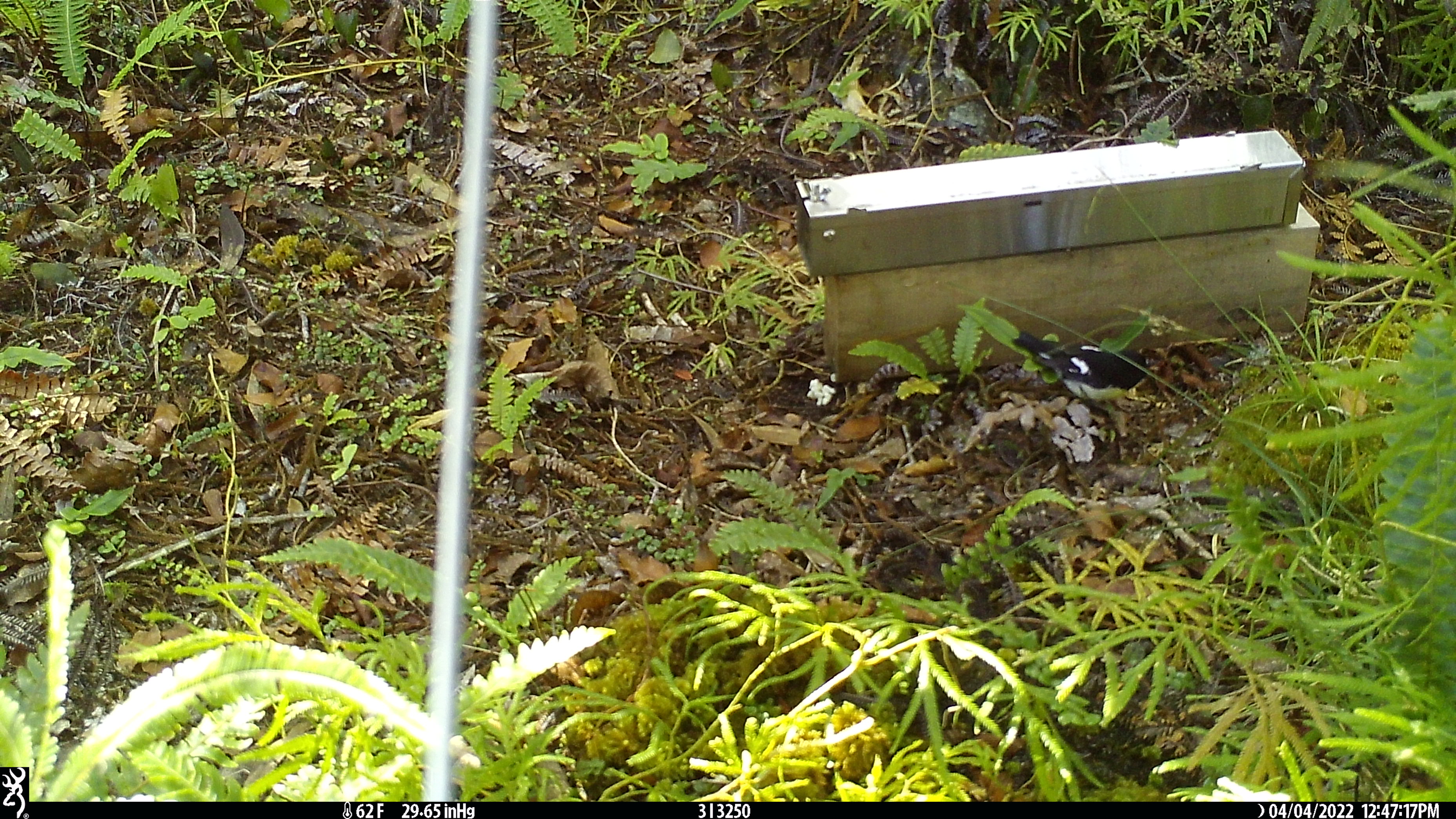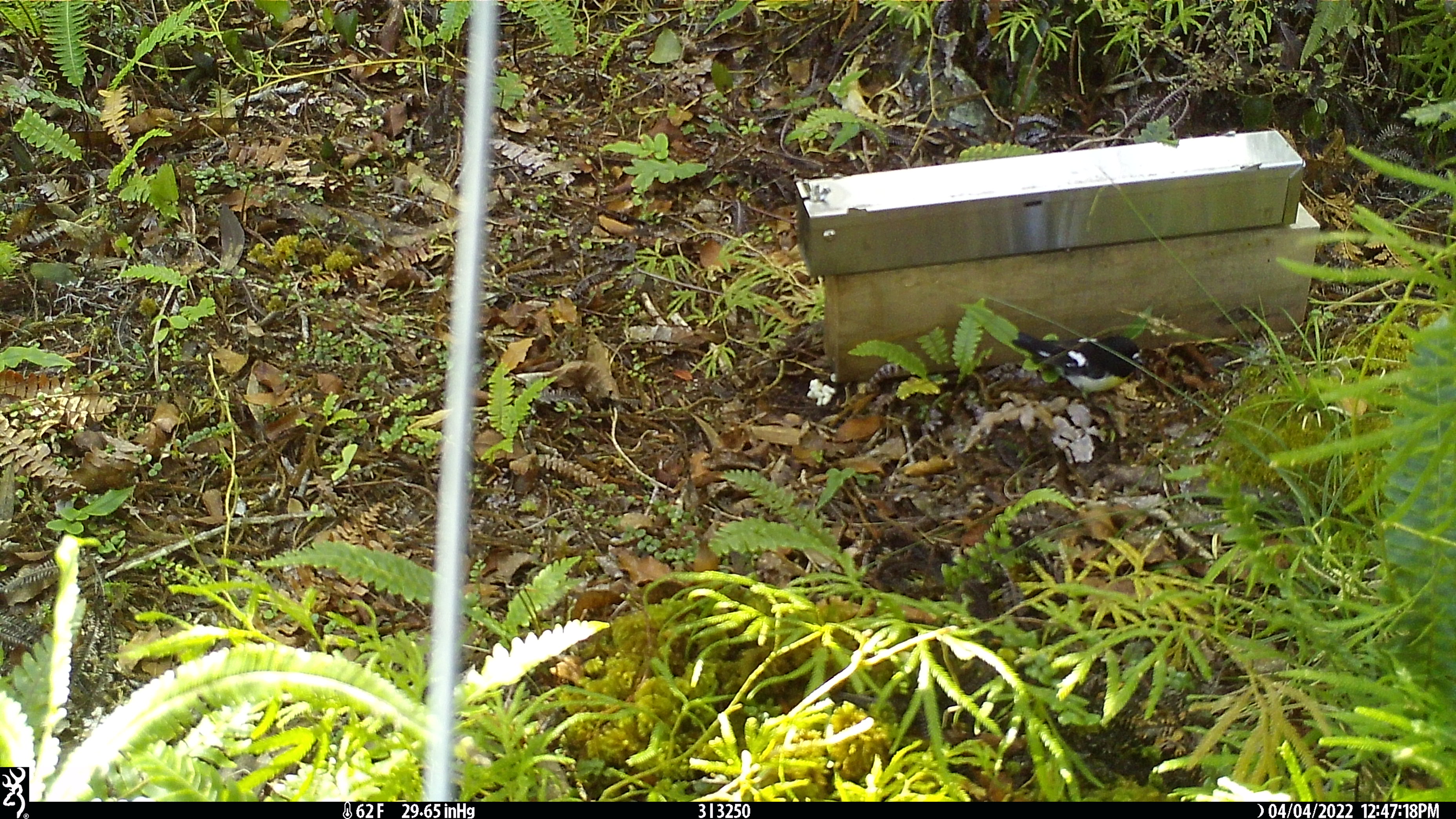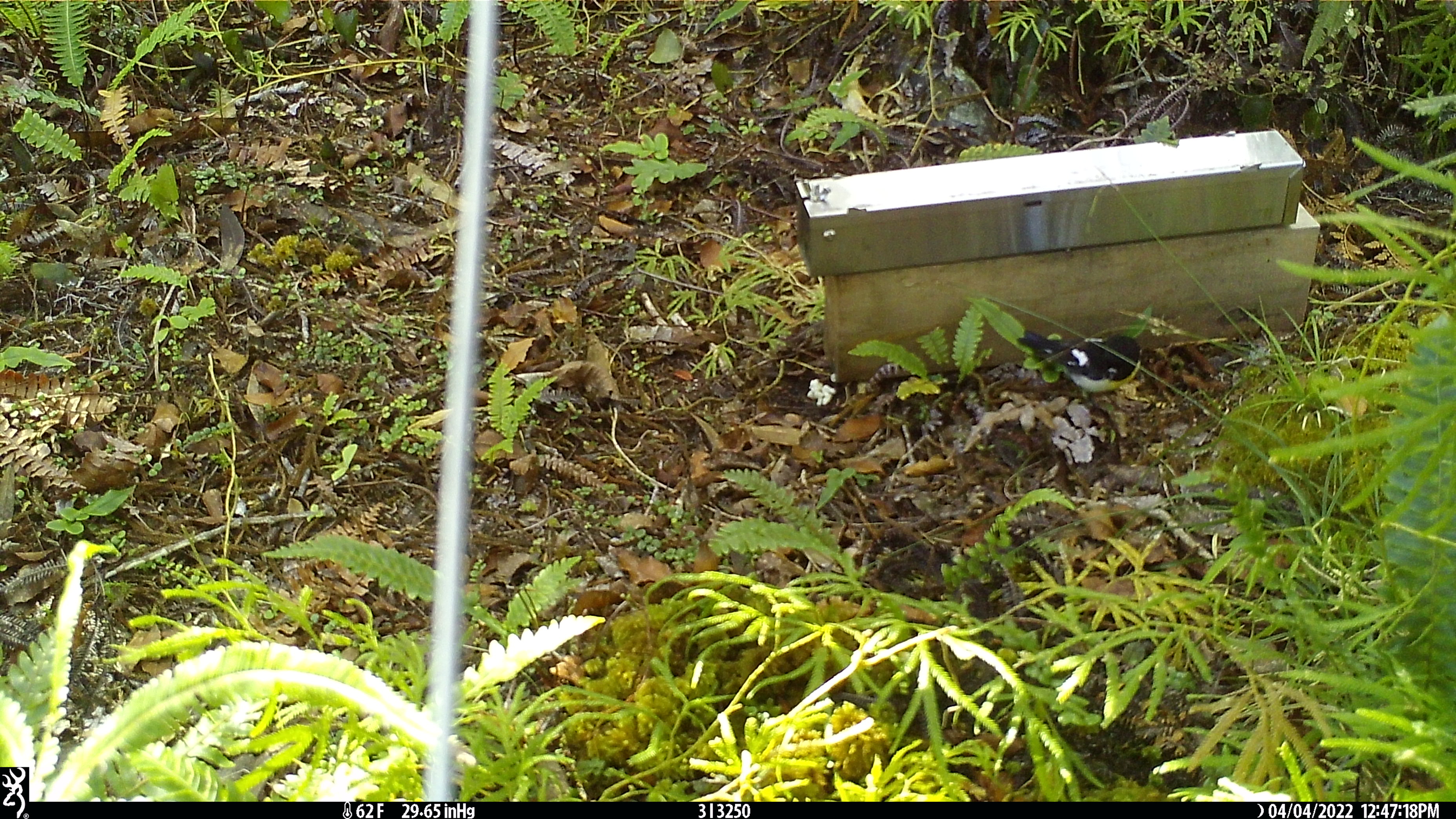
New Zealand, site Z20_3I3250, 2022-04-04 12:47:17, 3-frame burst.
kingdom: Animalia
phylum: Chordata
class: Aves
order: Passeriformes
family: Petroicidae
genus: Petroica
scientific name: Petroica macrocephala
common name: tomtit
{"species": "tomtit (Petroica macrocephala)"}